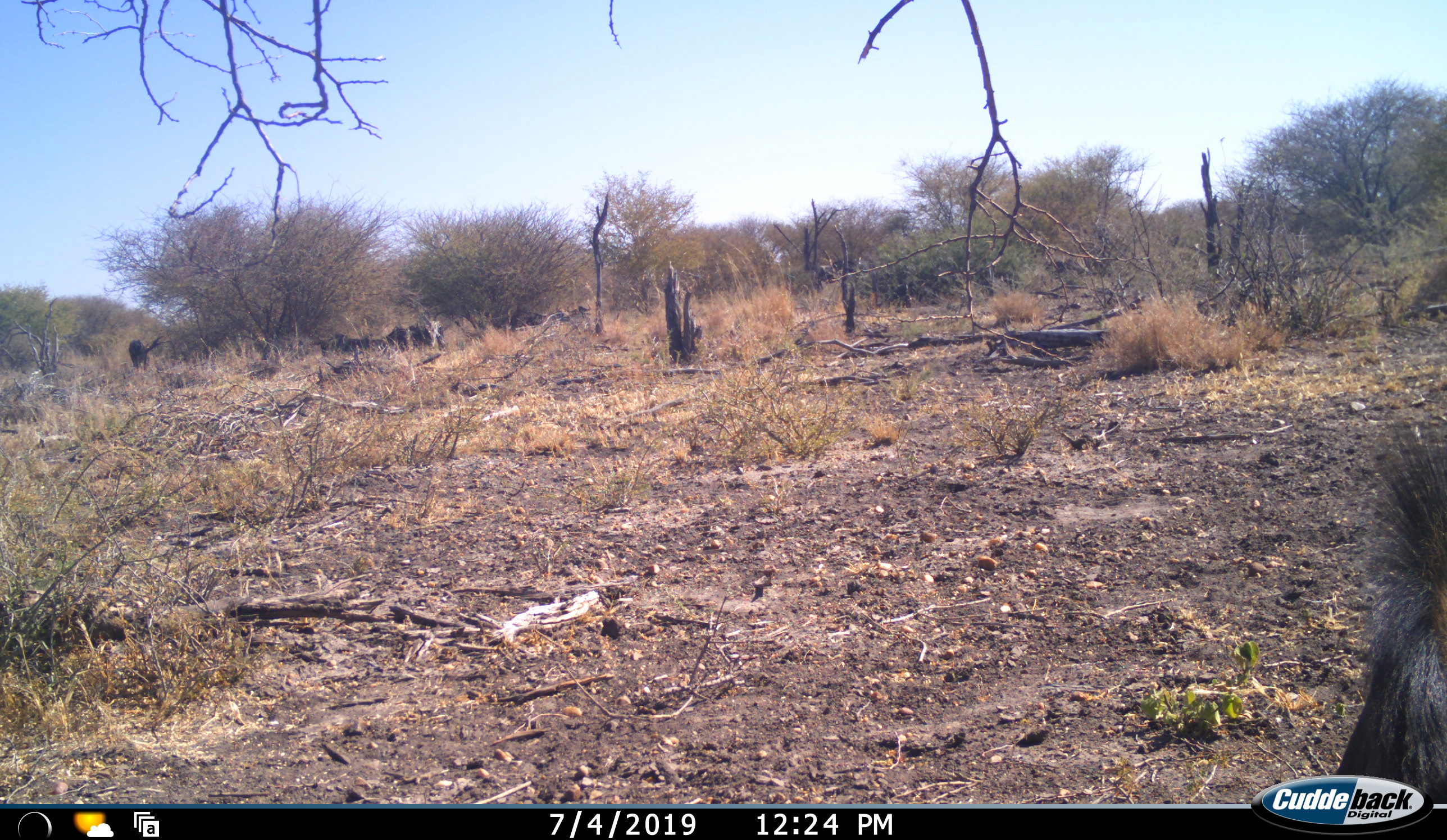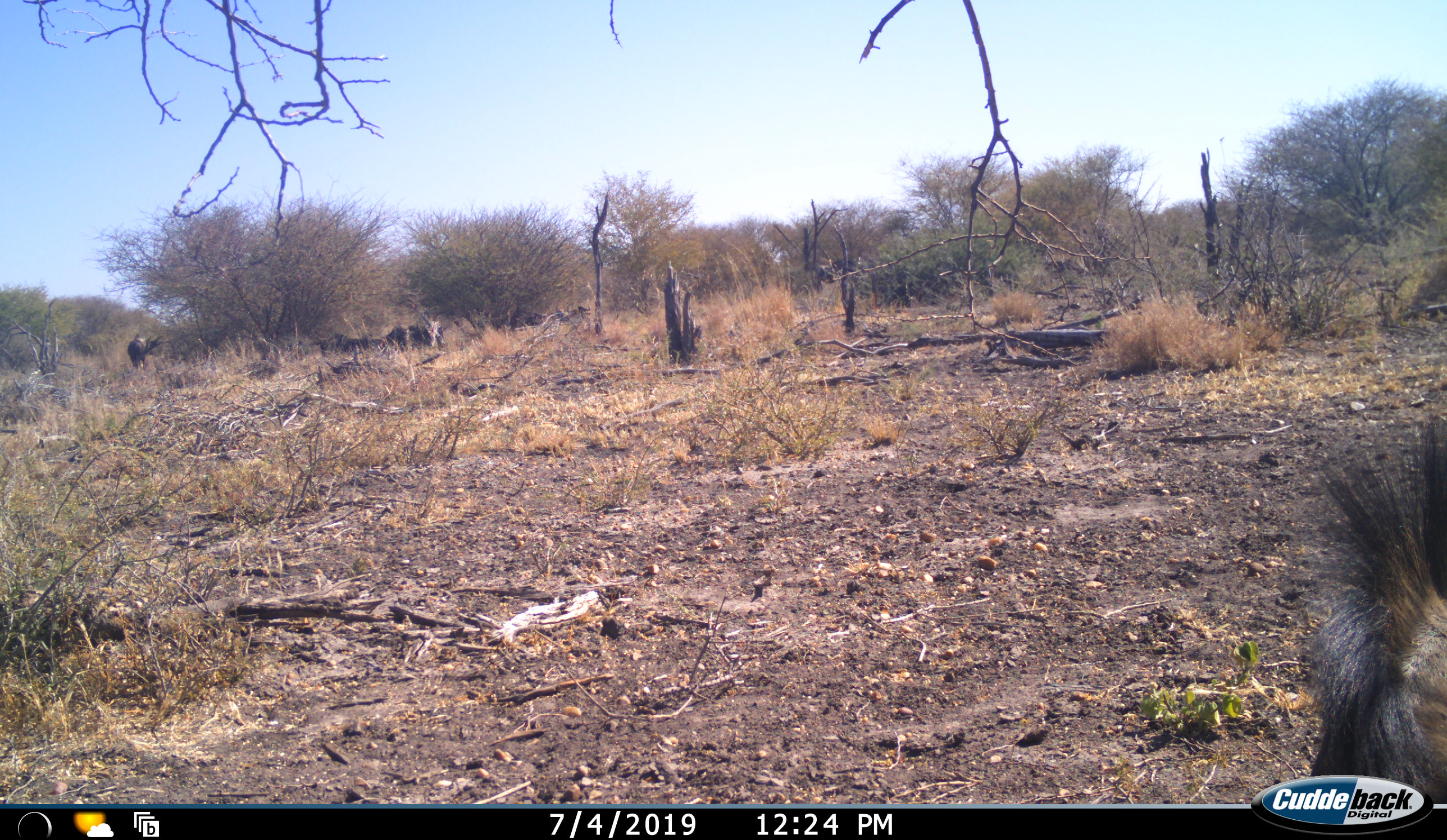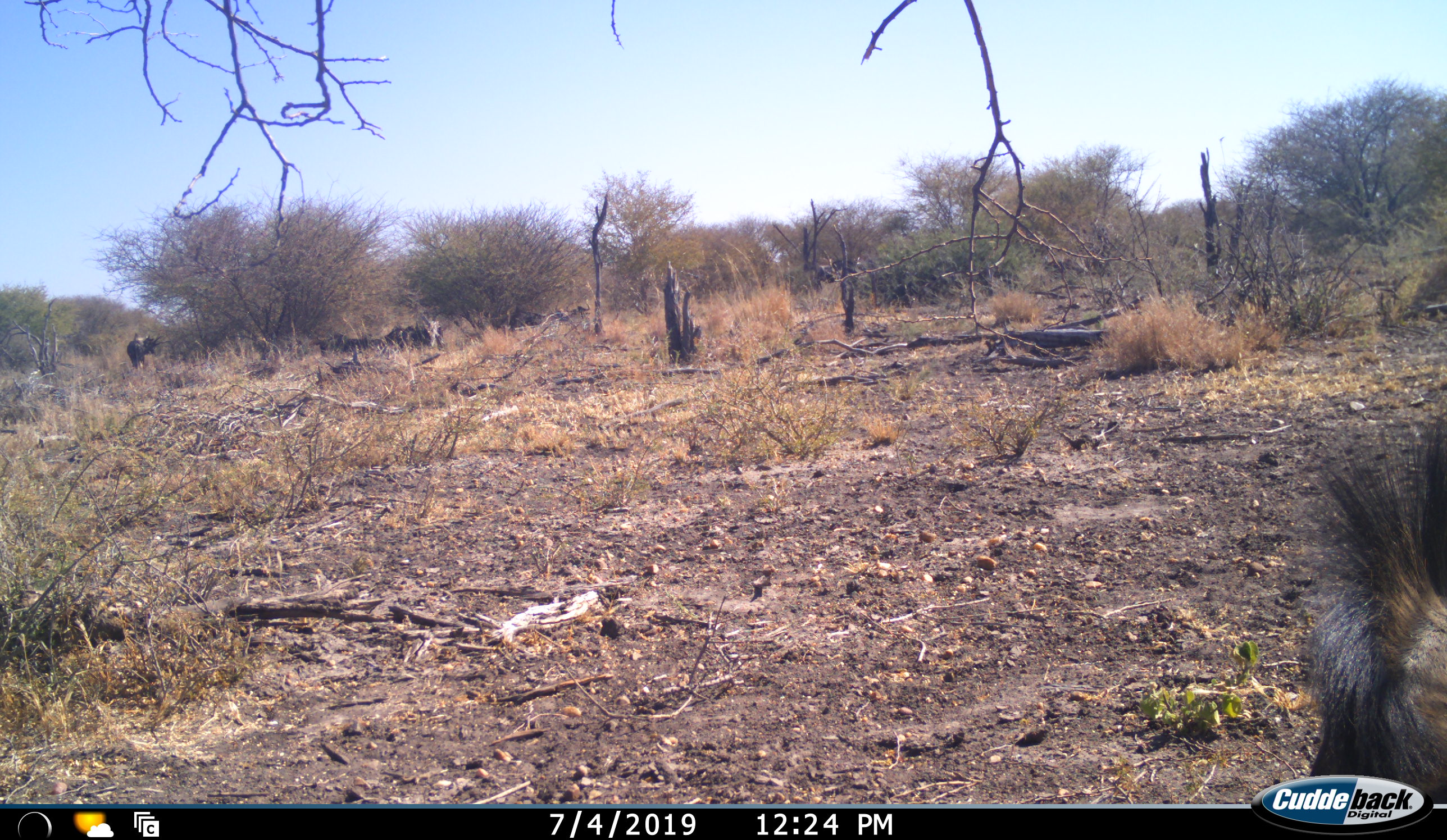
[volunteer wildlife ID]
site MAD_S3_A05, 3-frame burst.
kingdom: Animalia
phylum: Chordata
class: Mammalia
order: Artiodactyla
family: Bovidae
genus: Connochaetes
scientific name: Connochaetes taurinus taurinus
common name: blue wildebeest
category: wildebeestblue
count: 2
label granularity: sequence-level